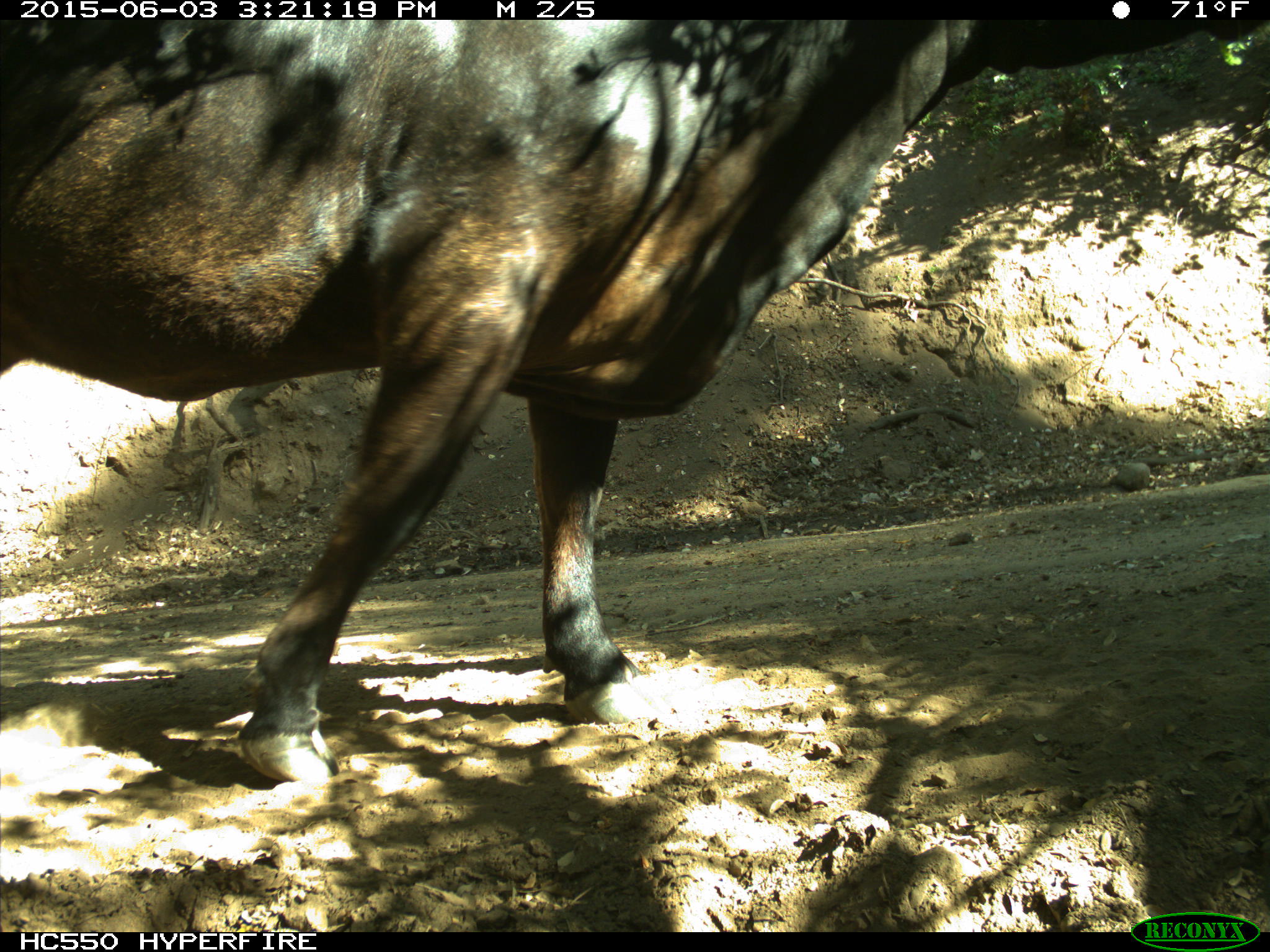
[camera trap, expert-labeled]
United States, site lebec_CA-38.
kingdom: Animalia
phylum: Chordata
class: Mammalia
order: Artiodactyla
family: Bovidae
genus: Bos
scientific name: Bos taurus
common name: domestic cow